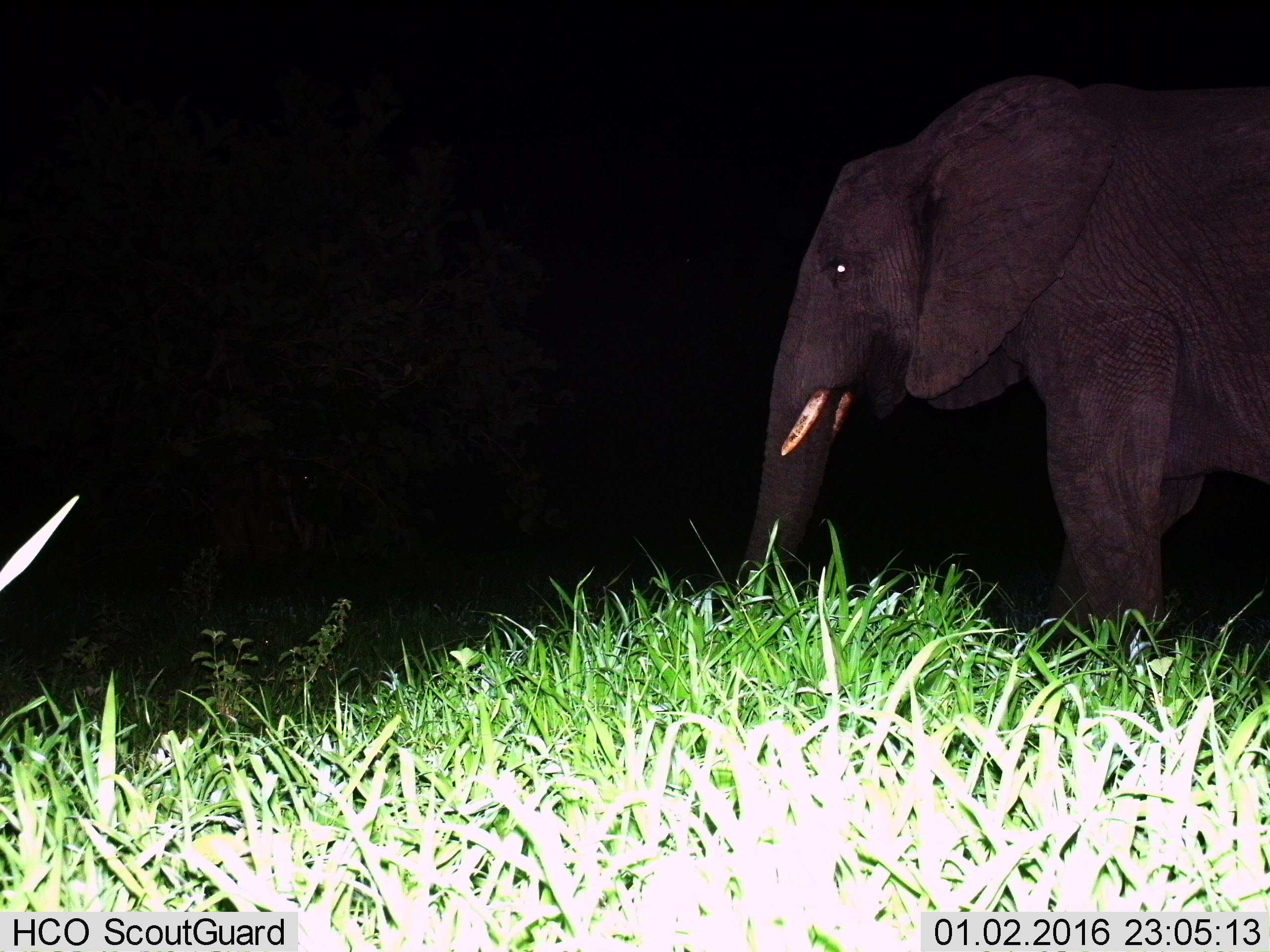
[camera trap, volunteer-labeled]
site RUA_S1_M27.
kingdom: Animalia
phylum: Chordata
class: Mammalia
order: Proboscidea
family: Elephantidae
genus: Loxodonta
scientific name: Loxodonta africana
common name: african bush elephant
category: elephant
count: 1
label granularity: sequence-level